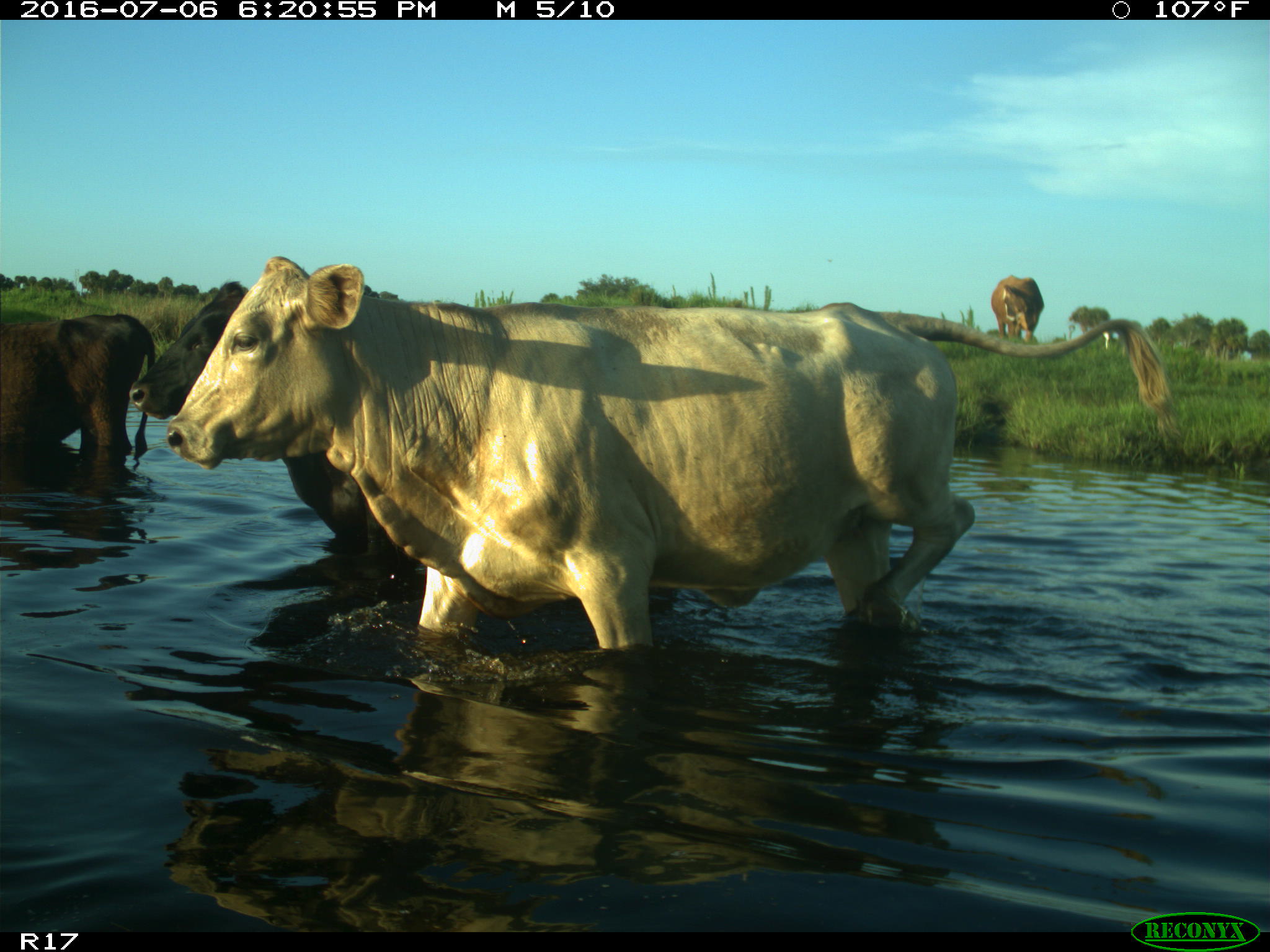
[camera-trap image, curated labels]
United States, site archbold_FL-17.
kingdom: Animalia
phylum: Chordata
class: Mammalia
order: Artiodactyla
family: Bovidae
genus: Bos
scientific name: Bos taurus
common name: domestic cow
Bos taurus (domestic cow).